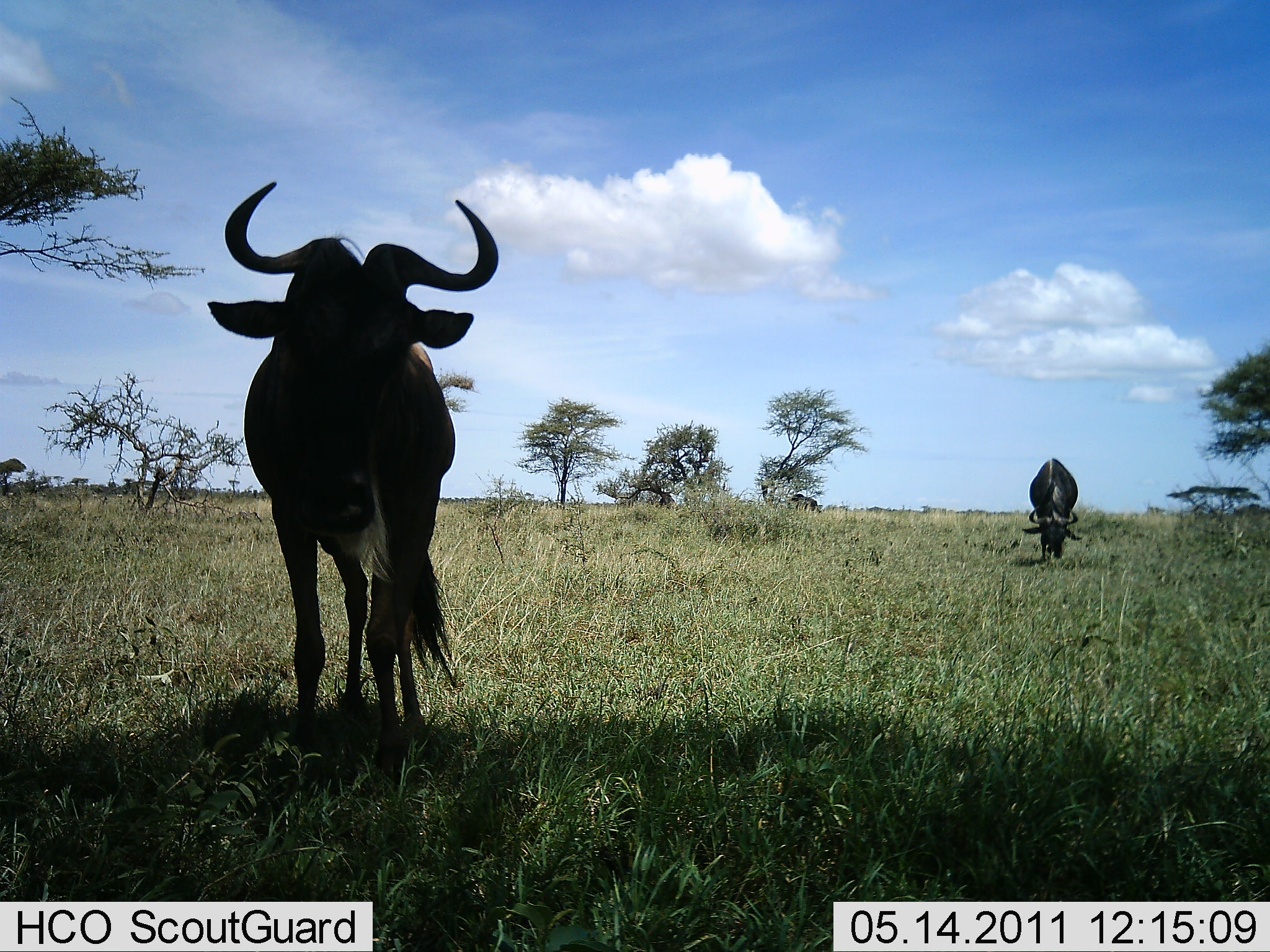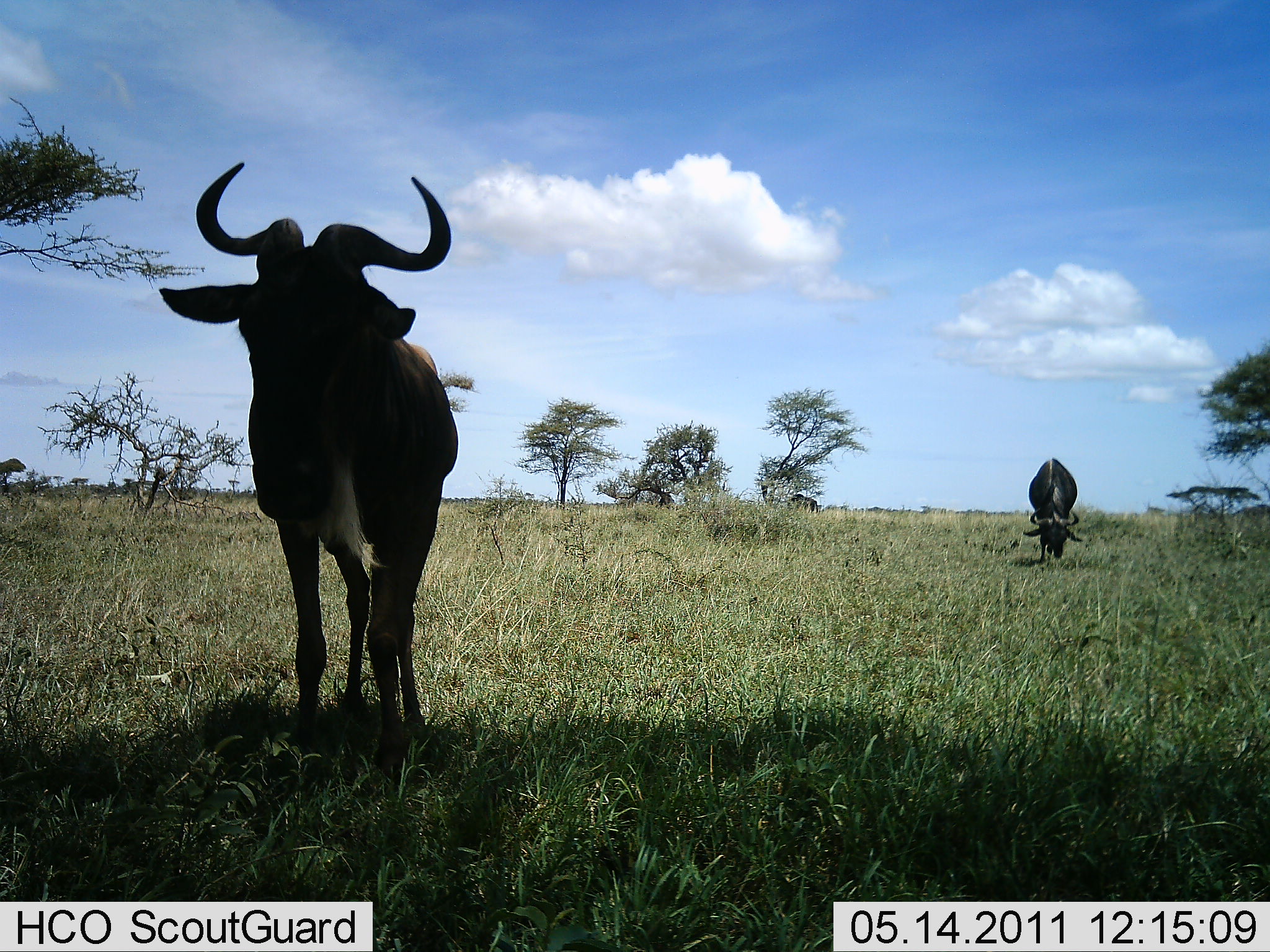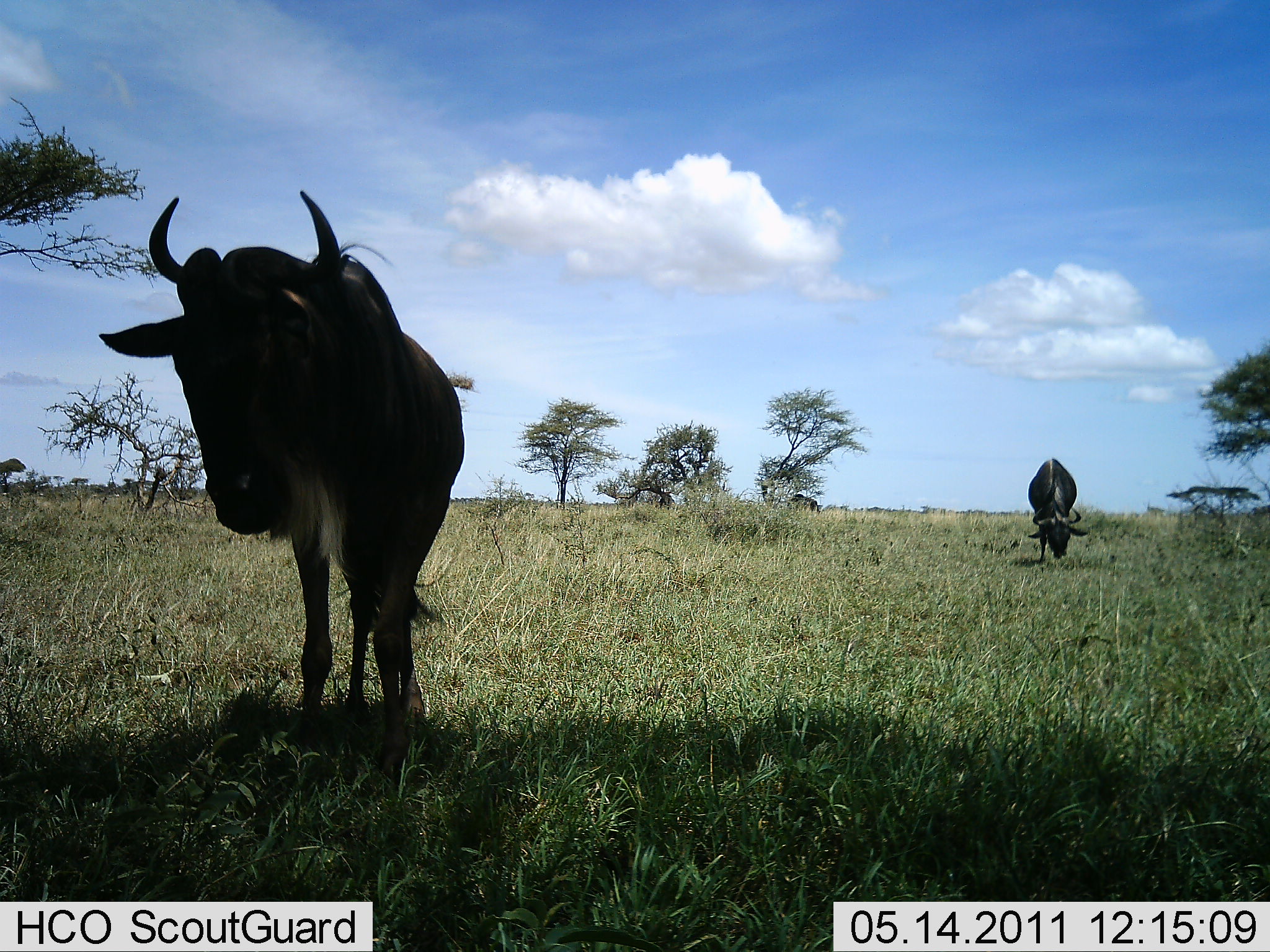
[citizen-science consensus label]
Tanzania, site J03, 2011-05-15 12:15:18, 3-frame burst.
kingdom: Animalia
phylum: Chordata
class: Mammalia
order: Artiodactyla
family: Bovidae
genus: Connochaetes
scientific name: Connochaetes taurinus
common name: blue wildebeest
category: wildebeest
Wildebeest (blue wildebeest) (Connochaetes taurinus), count 2. Behavior (volunteer vote fractions): standing 91%, resting 0%, moving 9%, interacting 0%. Young present (vote fraction): 0%. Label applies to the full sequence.